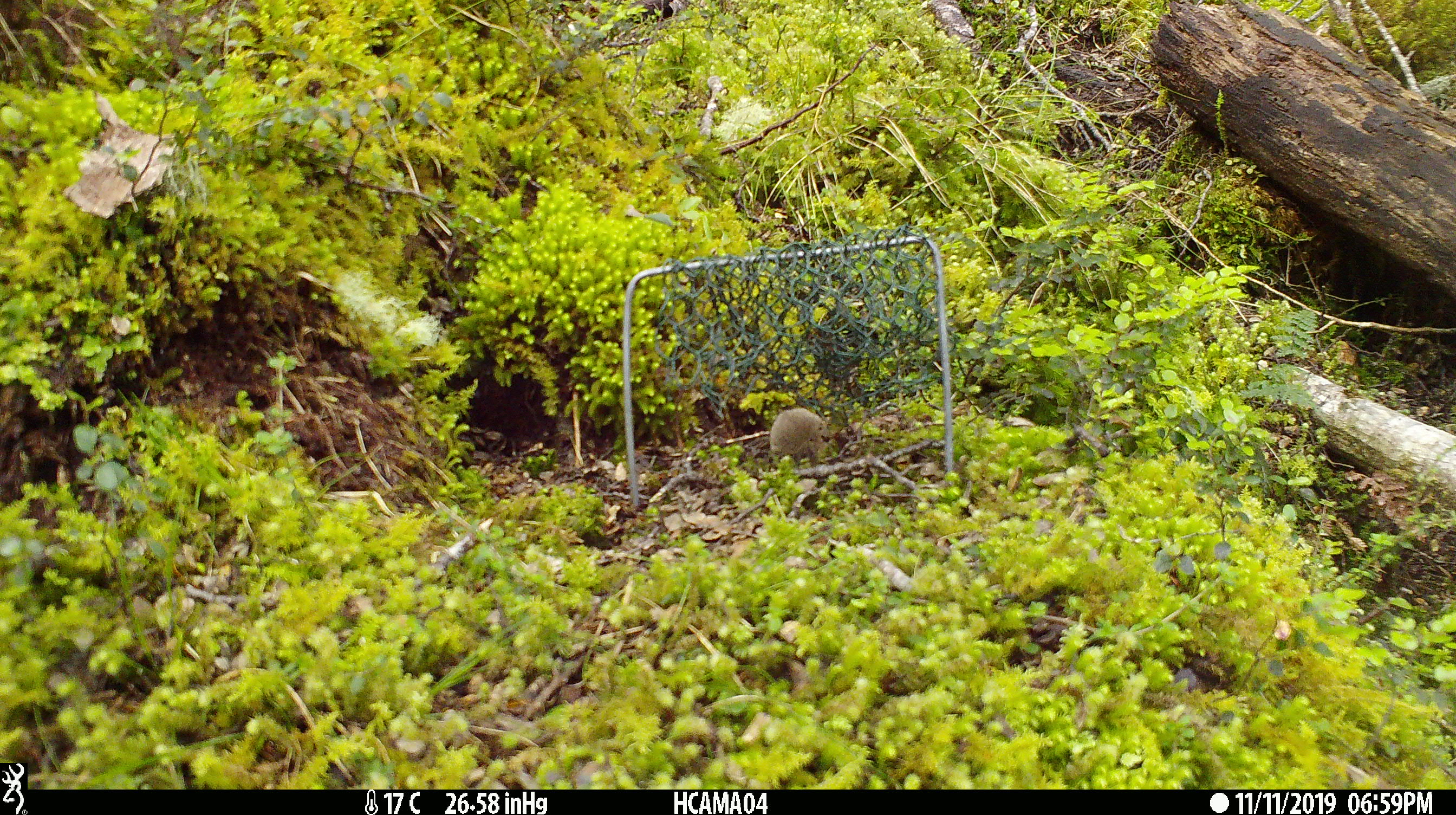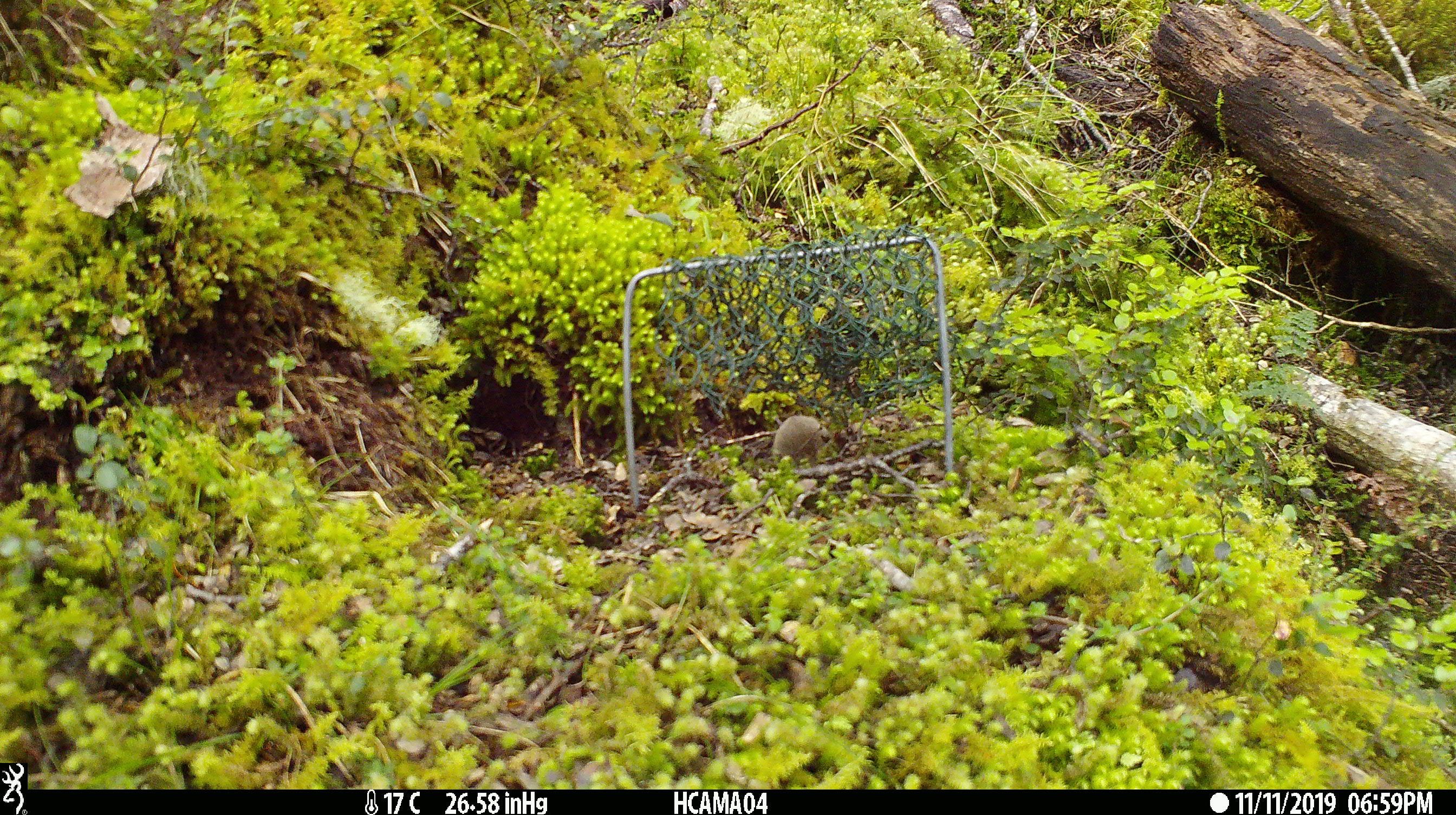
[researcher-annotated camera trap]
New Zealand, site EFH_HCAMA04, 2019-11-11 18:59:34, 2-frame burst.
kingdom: Animalia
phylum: Chordata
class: Mammalia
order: Rodentia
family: Muridae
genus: Mus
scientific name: Mus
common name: mouse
Mouse (Mus).